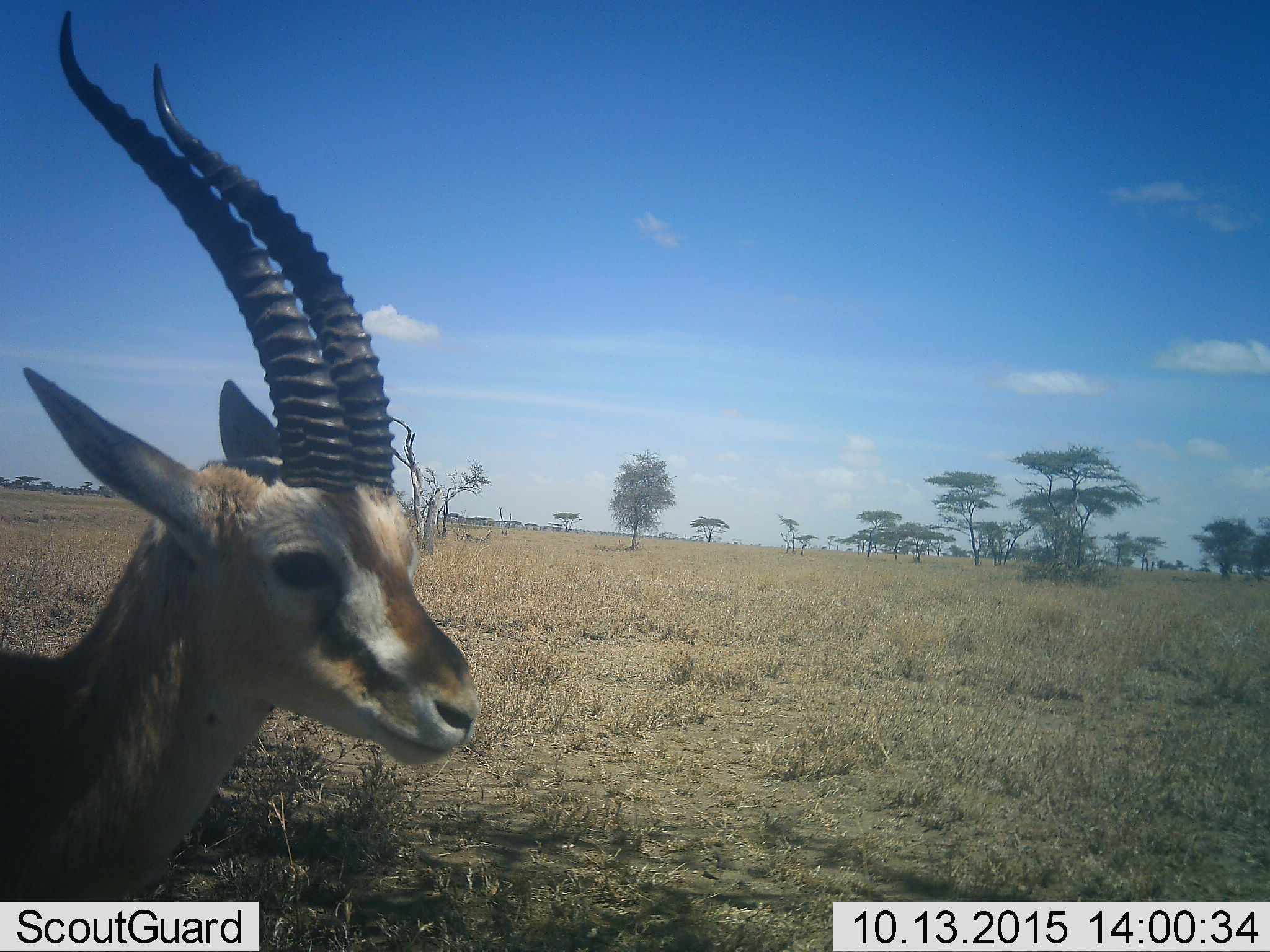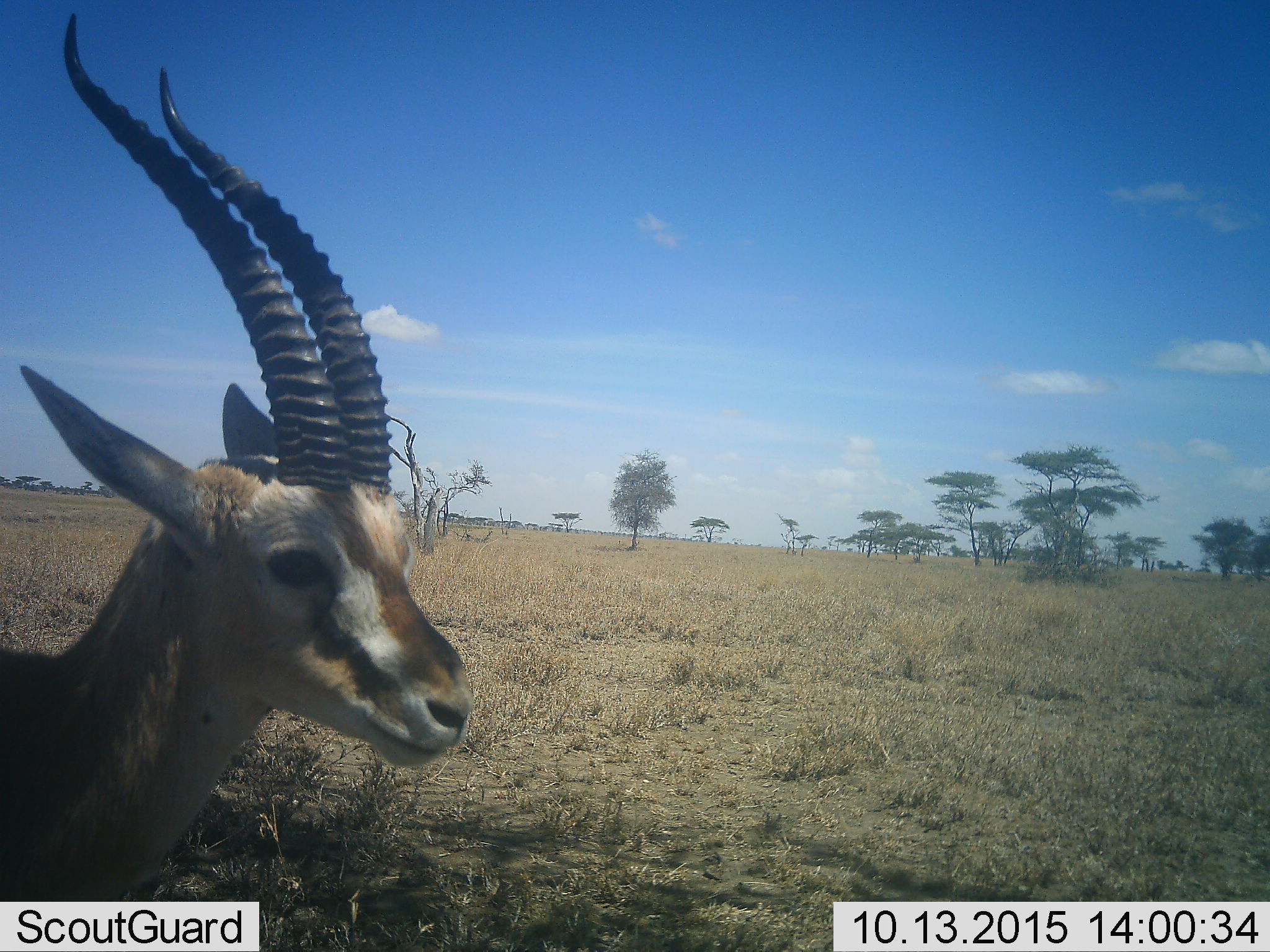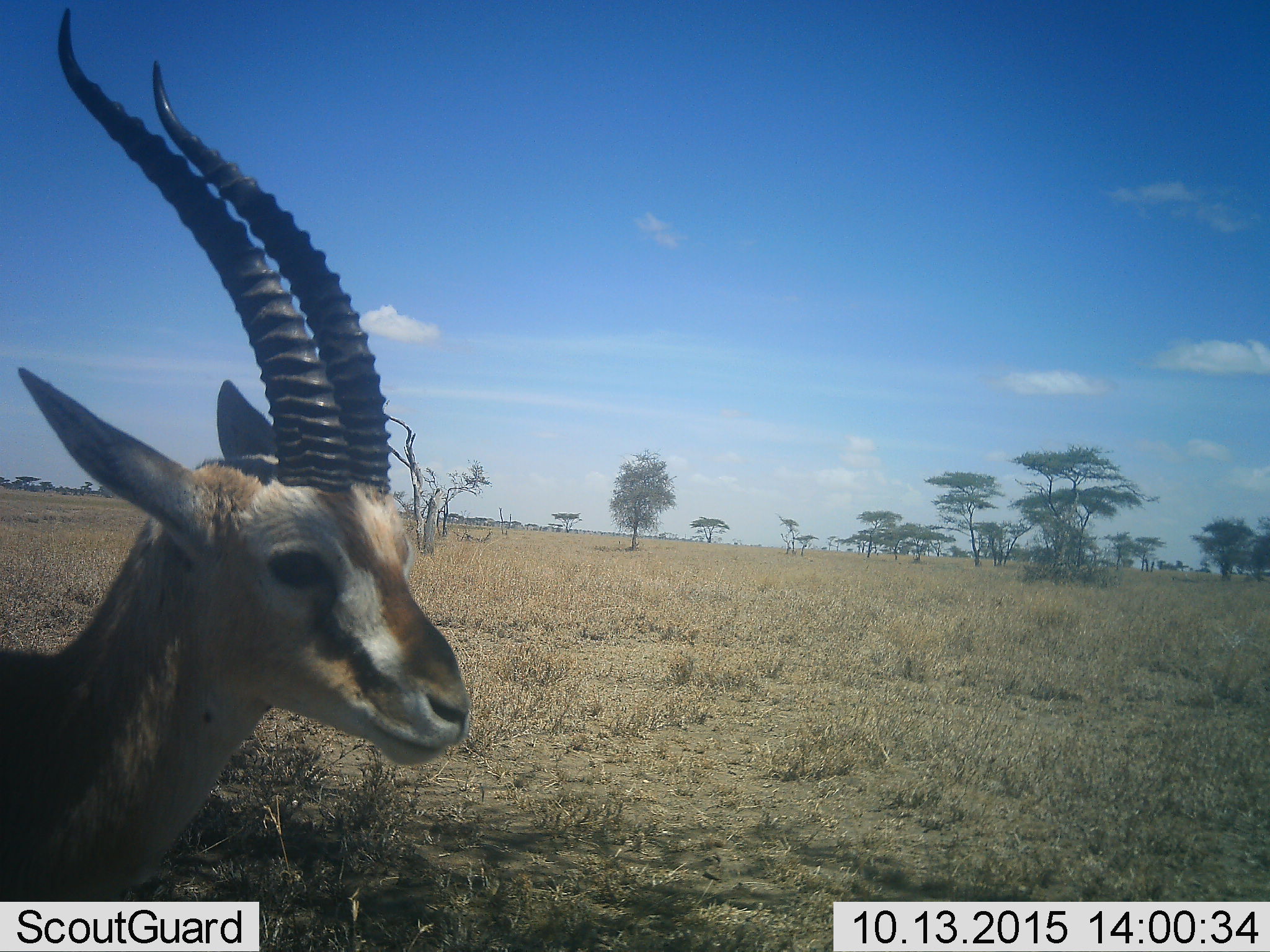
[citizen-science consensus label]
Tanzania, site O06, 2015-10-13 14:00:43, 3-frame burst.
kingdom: Animalia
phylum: Chordata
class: Mammalia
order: Artiodactyla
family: Bovidae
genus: Eudorcas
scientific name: Eudorcas thomsonii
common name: thomson's gazelle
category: gazellethomsons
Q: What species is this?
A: Gazellethomsons (thomson's gazelle) (Eudorcas thomsonii).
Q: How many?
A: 1.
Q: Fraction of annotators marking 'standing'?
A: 100%.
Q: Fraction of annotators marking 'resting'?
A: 11%.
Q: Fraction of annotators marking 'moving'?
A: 11%.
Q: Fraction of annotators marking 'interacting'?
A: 0%.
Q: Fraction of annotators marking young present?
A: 0%.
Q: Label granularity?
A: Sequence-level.